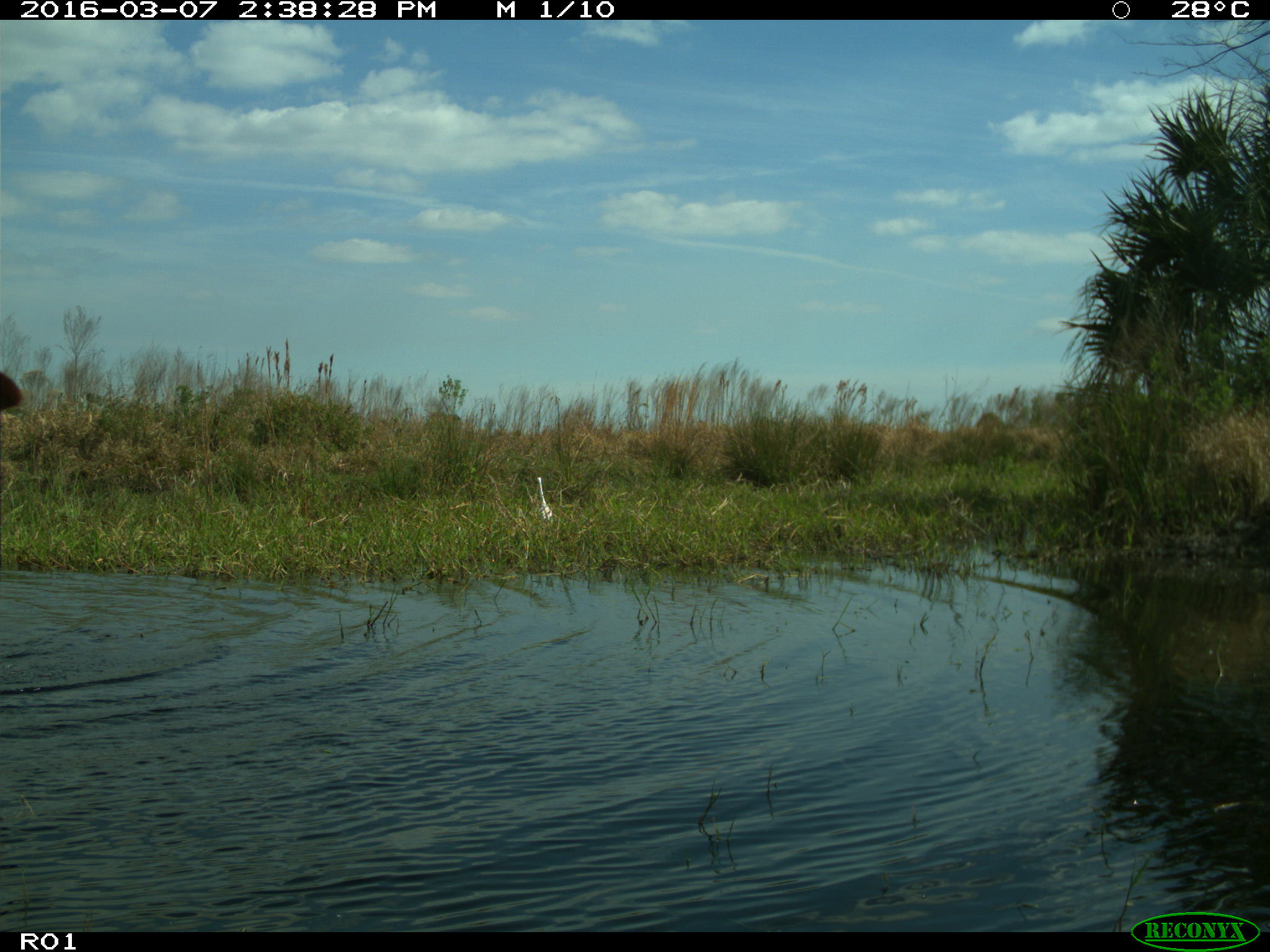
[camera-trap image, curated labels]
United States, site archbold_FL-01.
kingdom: Animalia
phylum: Chordata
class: Aves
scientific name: Aves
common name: birds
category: unidentified bird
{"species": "unidentified bird (birds) (Aves)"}